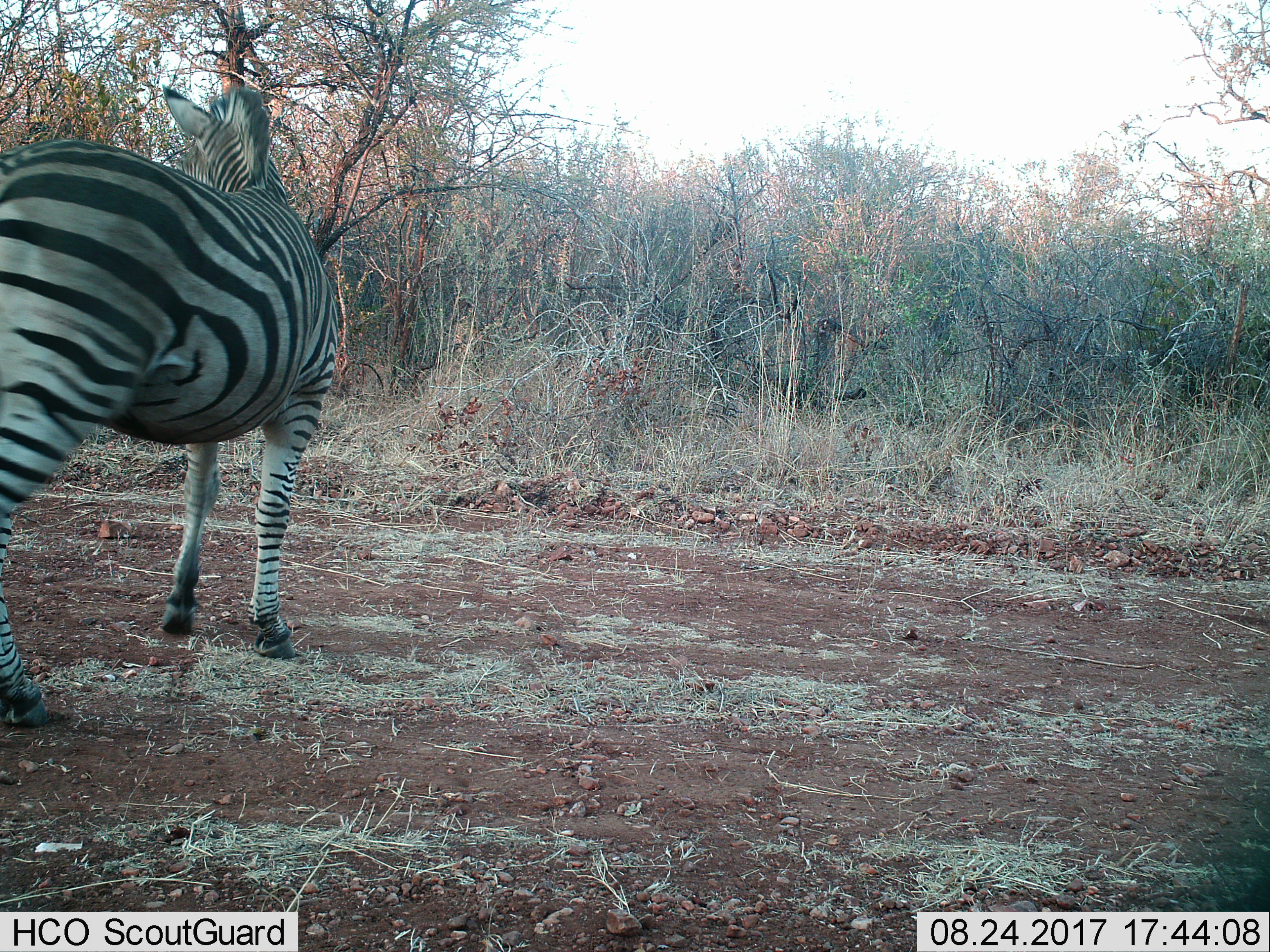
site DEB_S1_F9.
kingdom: Animalia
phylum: Chordata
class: Mammalia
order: Perissodactyla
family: Equidae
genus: Equus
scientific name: Equus quagga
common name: plains zebra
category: zebraplains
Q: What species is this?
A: Zebraplains (plains zebra) (Equus quagga).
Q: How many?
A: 1.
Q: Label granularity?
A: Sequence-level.